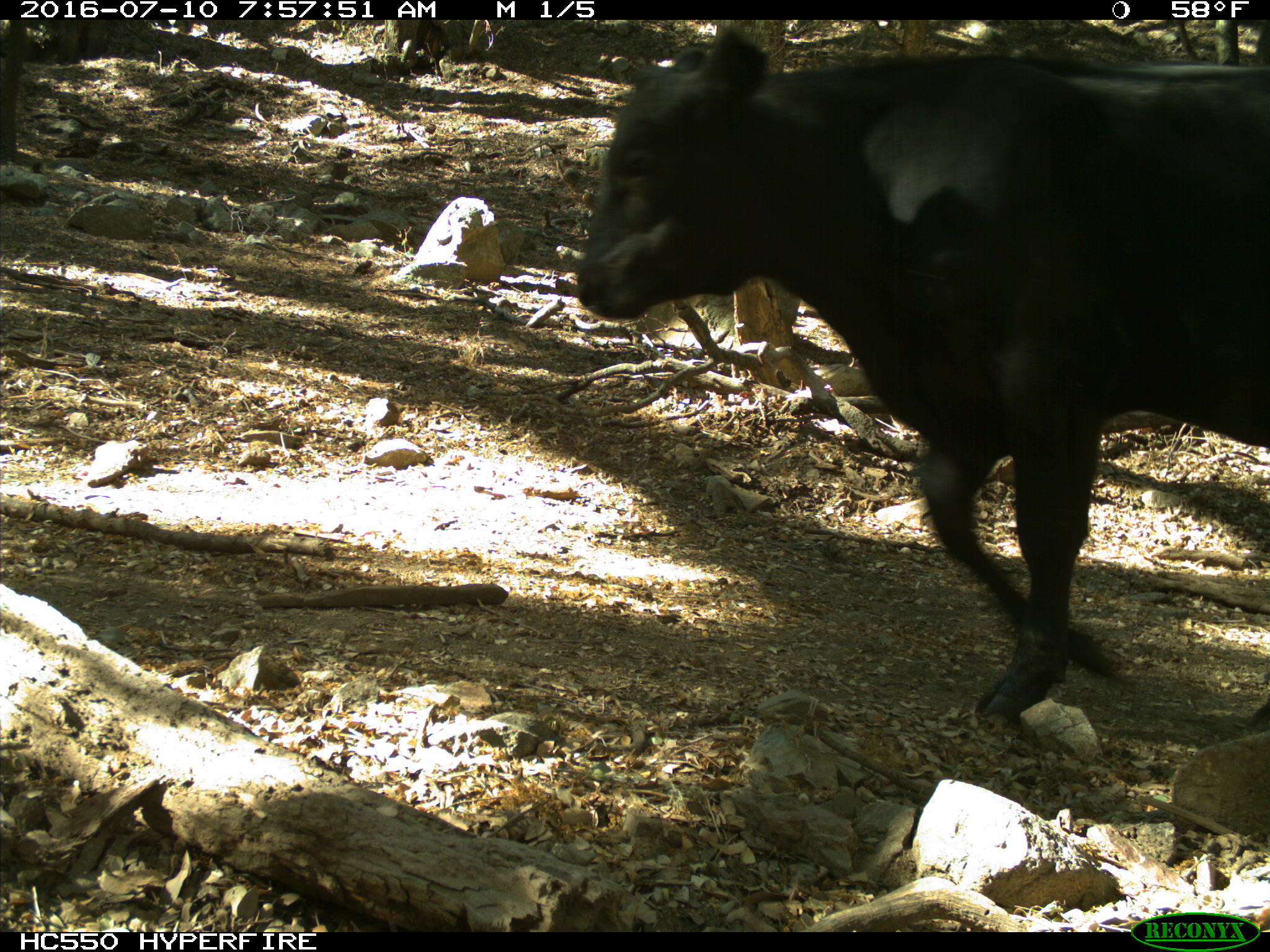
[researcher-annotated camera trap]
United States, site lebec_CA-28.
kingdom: Animalia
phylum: Chordata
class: Mammalia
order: Artiodactyla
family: Bovidae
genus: Bos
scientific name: Bos taurus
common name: domestic cow